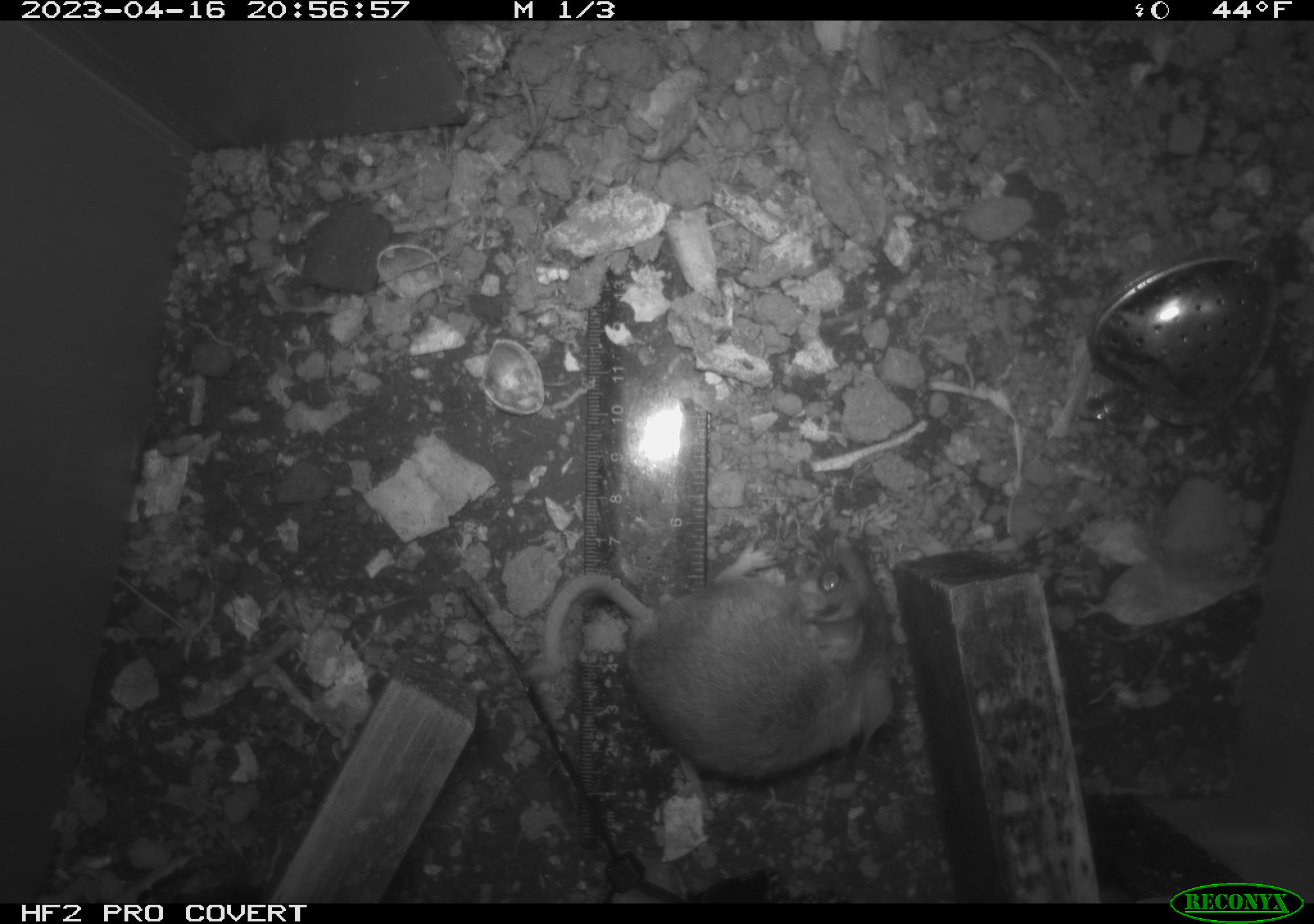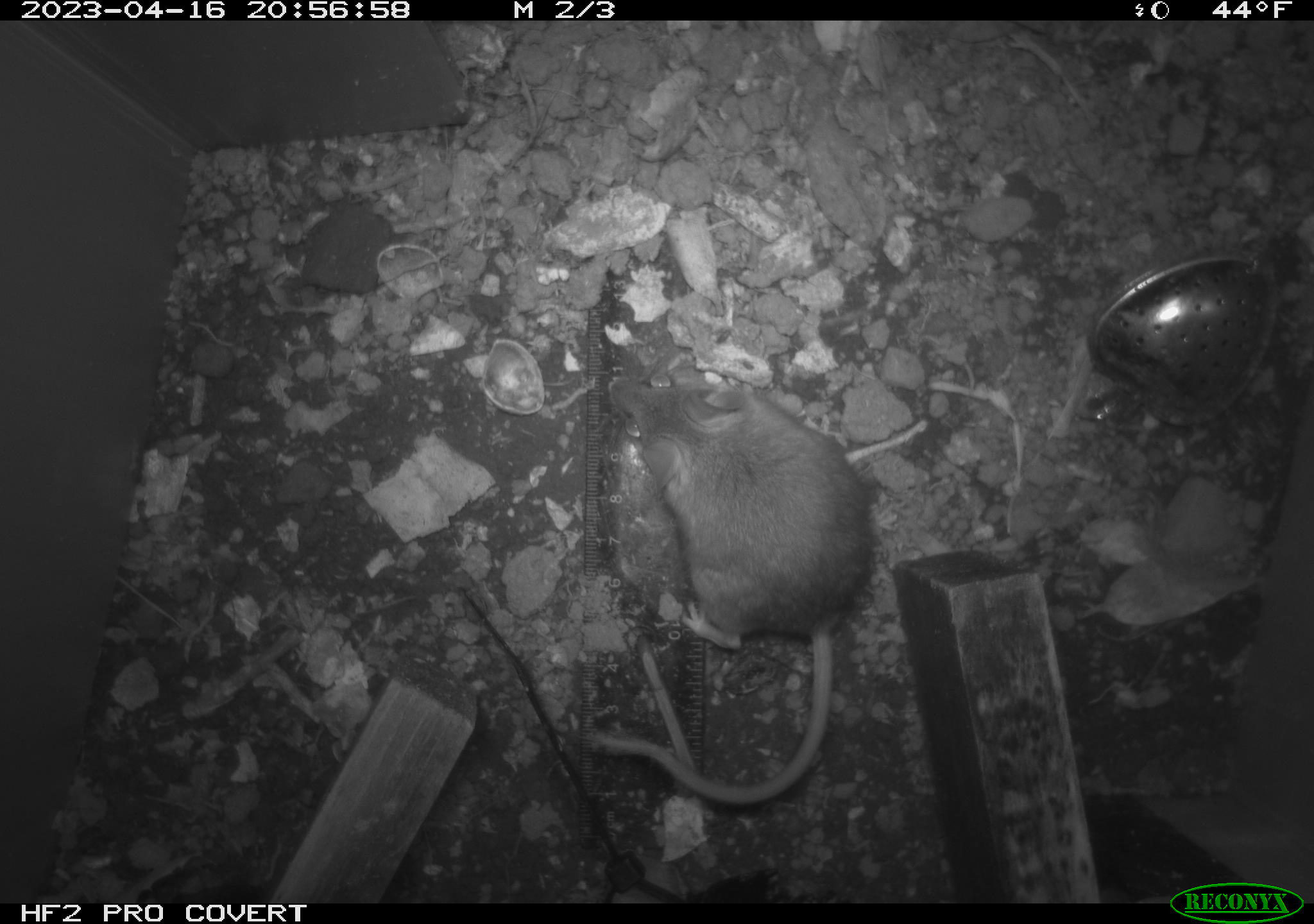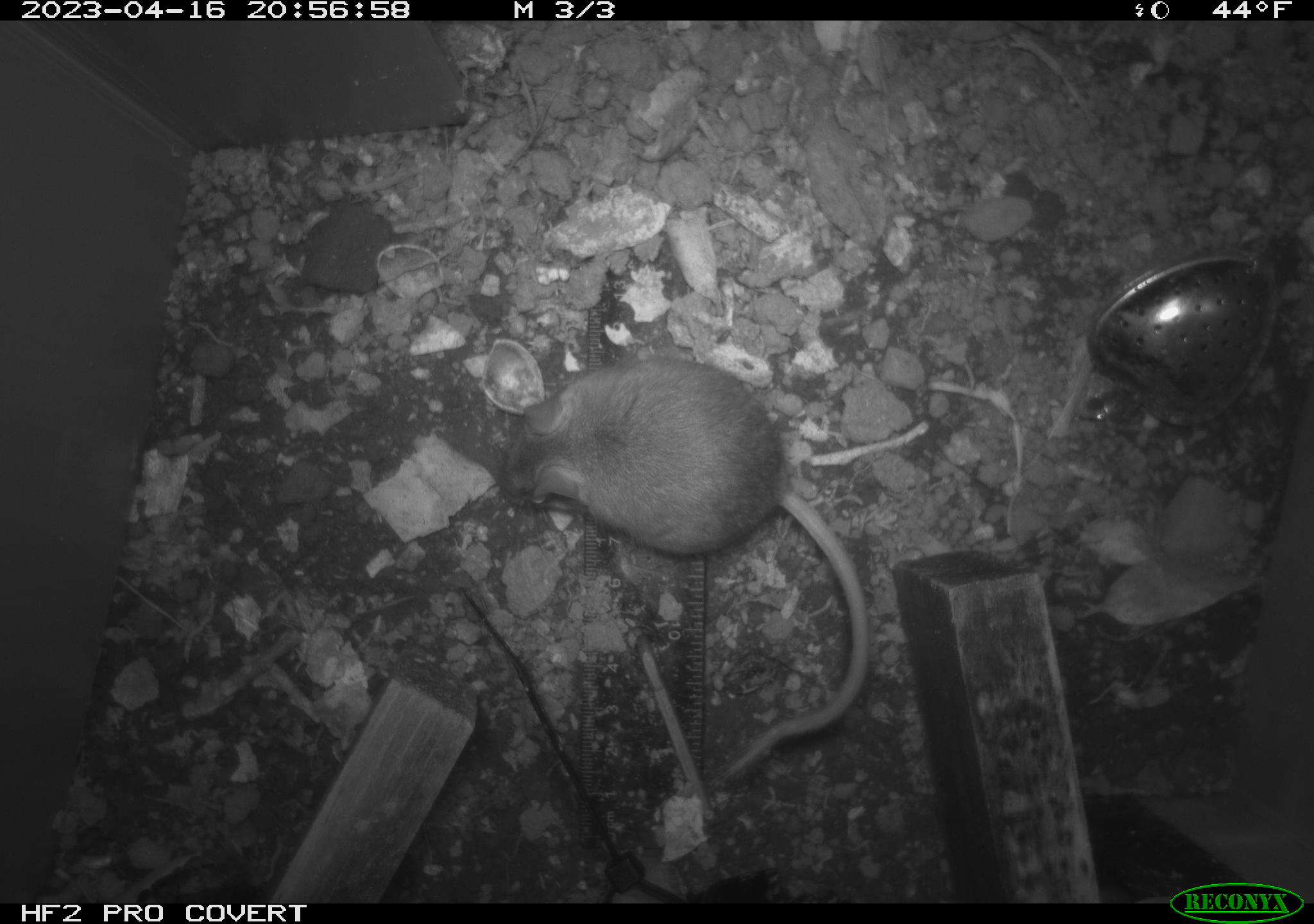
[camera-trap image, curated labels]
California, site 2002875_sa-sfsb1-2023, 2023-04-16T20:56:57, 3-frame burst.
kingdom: Animalia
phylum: Chordata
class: Mammalia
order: Rodentia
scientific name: Rodentia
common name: mouse species